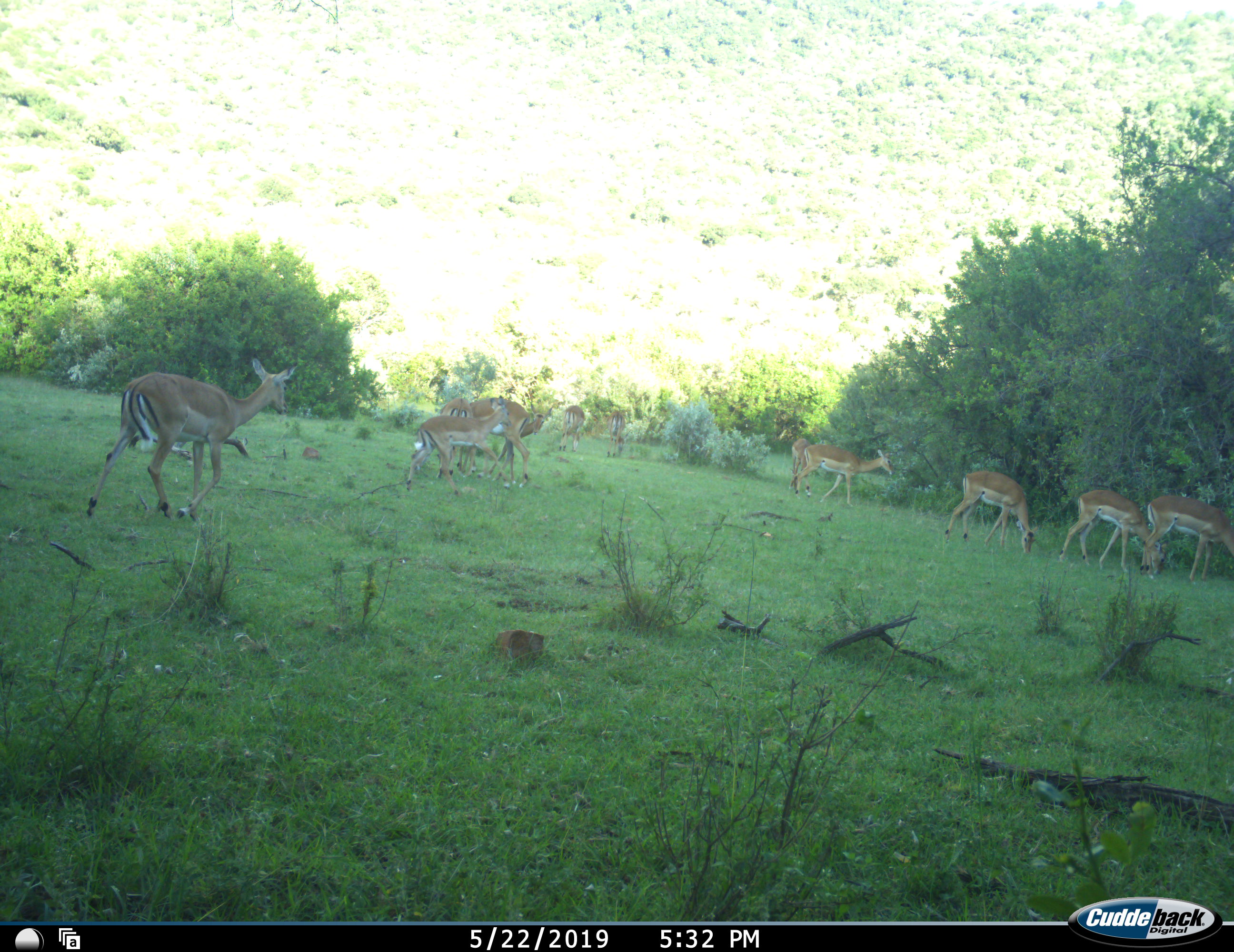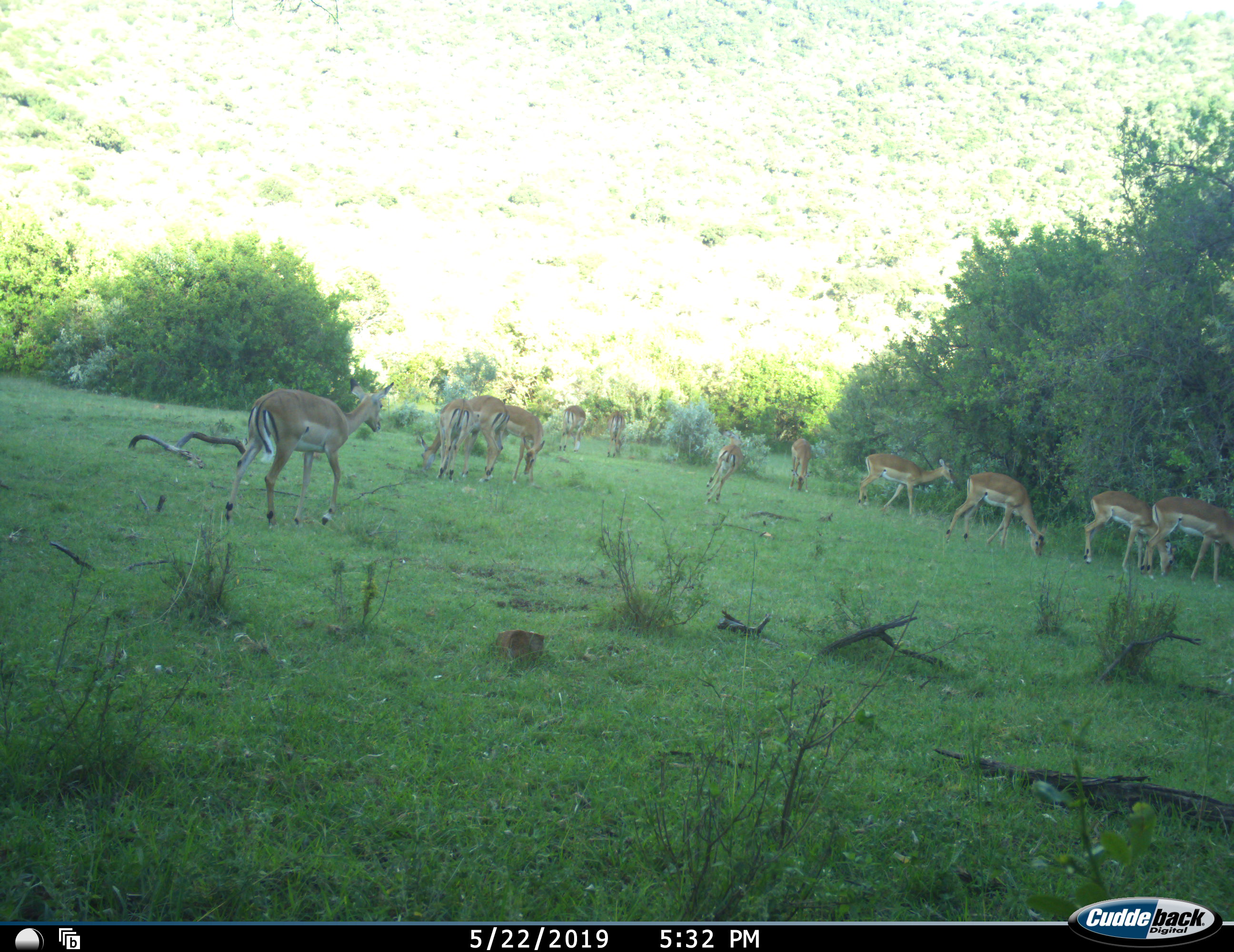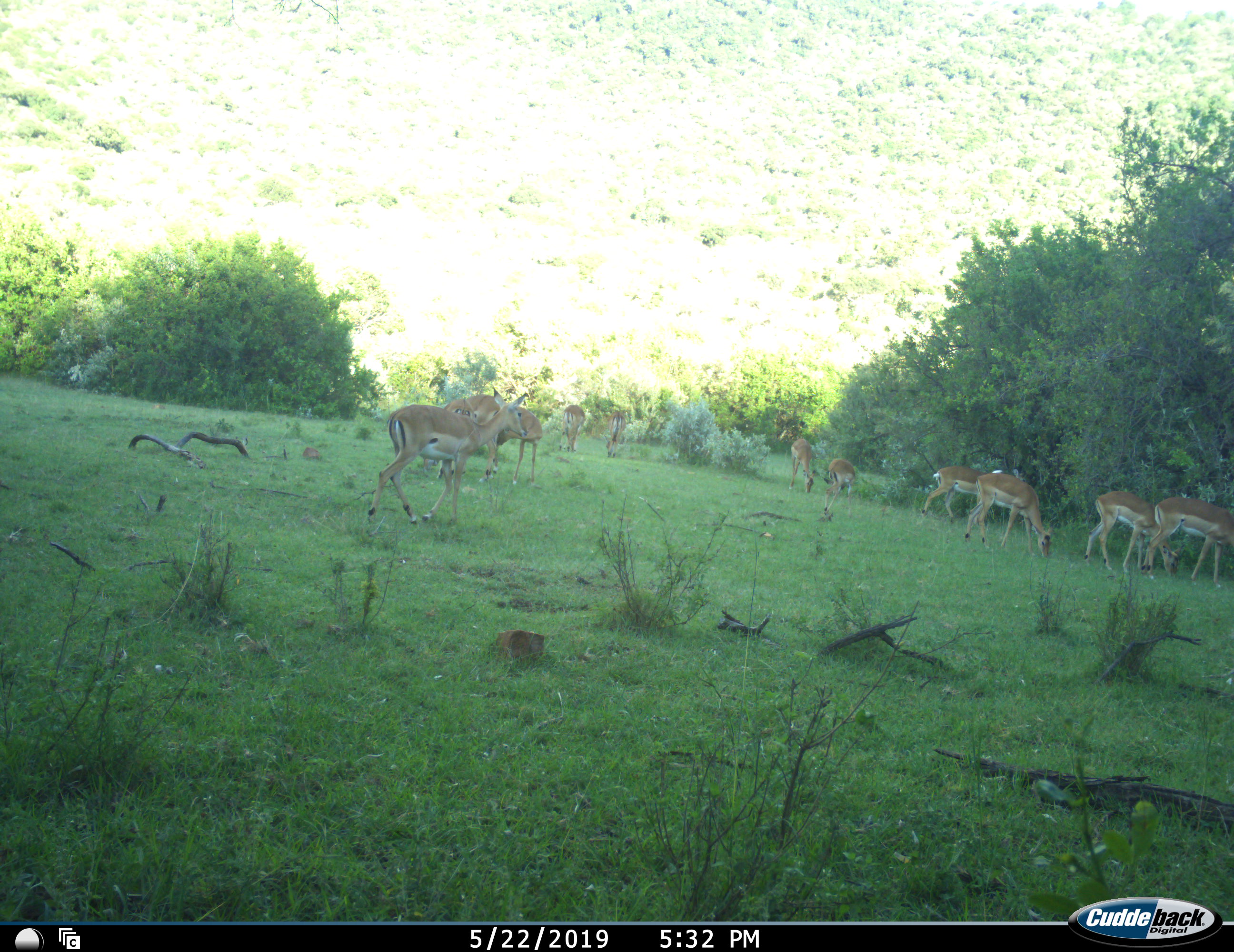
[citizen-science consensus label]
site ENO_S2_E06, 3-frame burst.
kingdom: Animalia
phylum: Chordata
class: Mammalia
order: Artiodactyla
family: Bovidae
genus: Aepyceros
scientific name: Aepyceros melampus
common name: impala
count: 11-50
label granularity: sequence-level